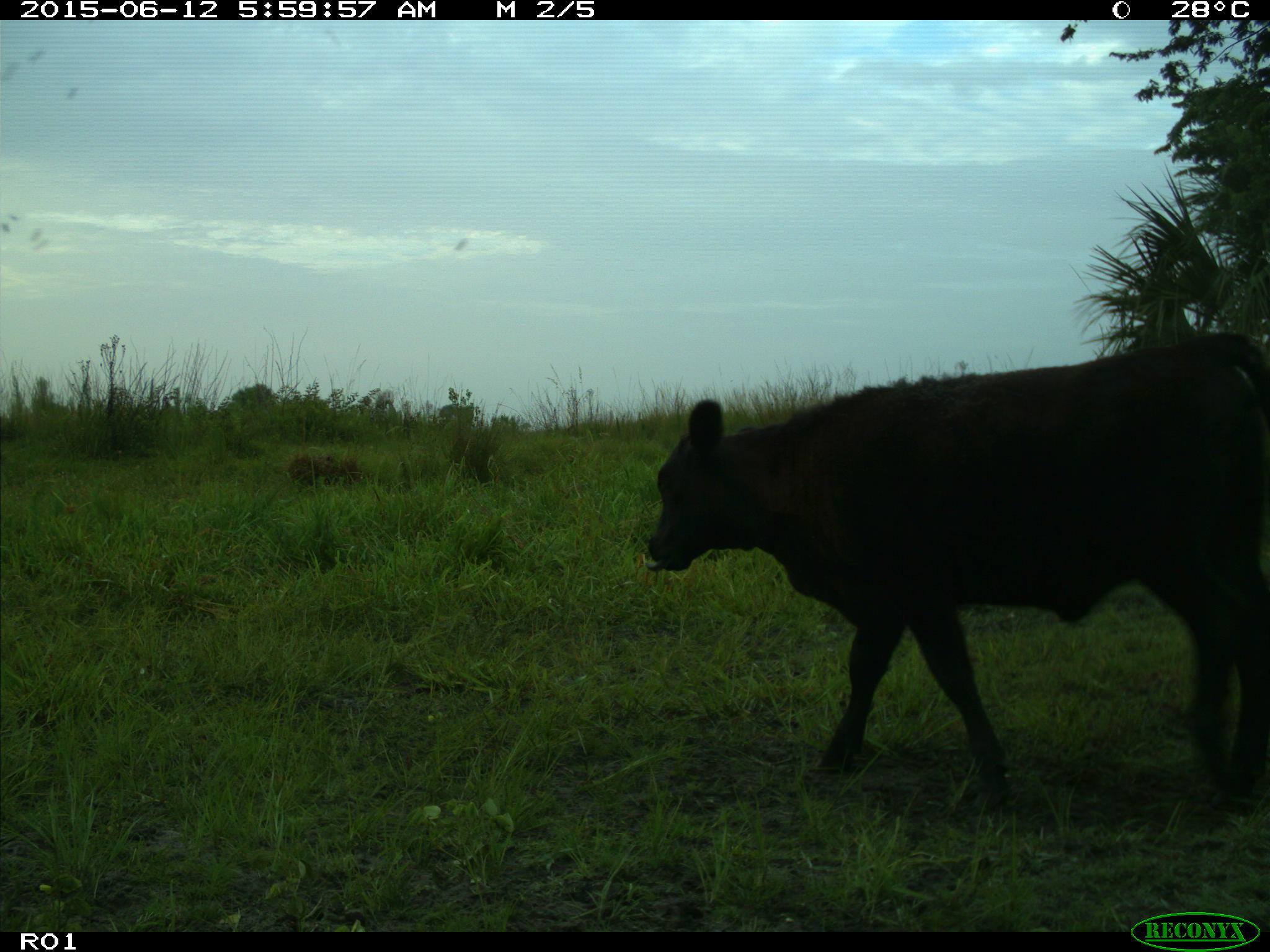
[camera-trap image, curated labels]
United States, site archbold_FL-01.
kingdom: Animalia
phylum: Chordata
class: Mammalia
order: Artiodactyla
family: Bovidae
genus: Bos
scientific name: Bos taurus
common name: domestic cow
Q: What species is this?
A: Bos taurus (domestic cow).